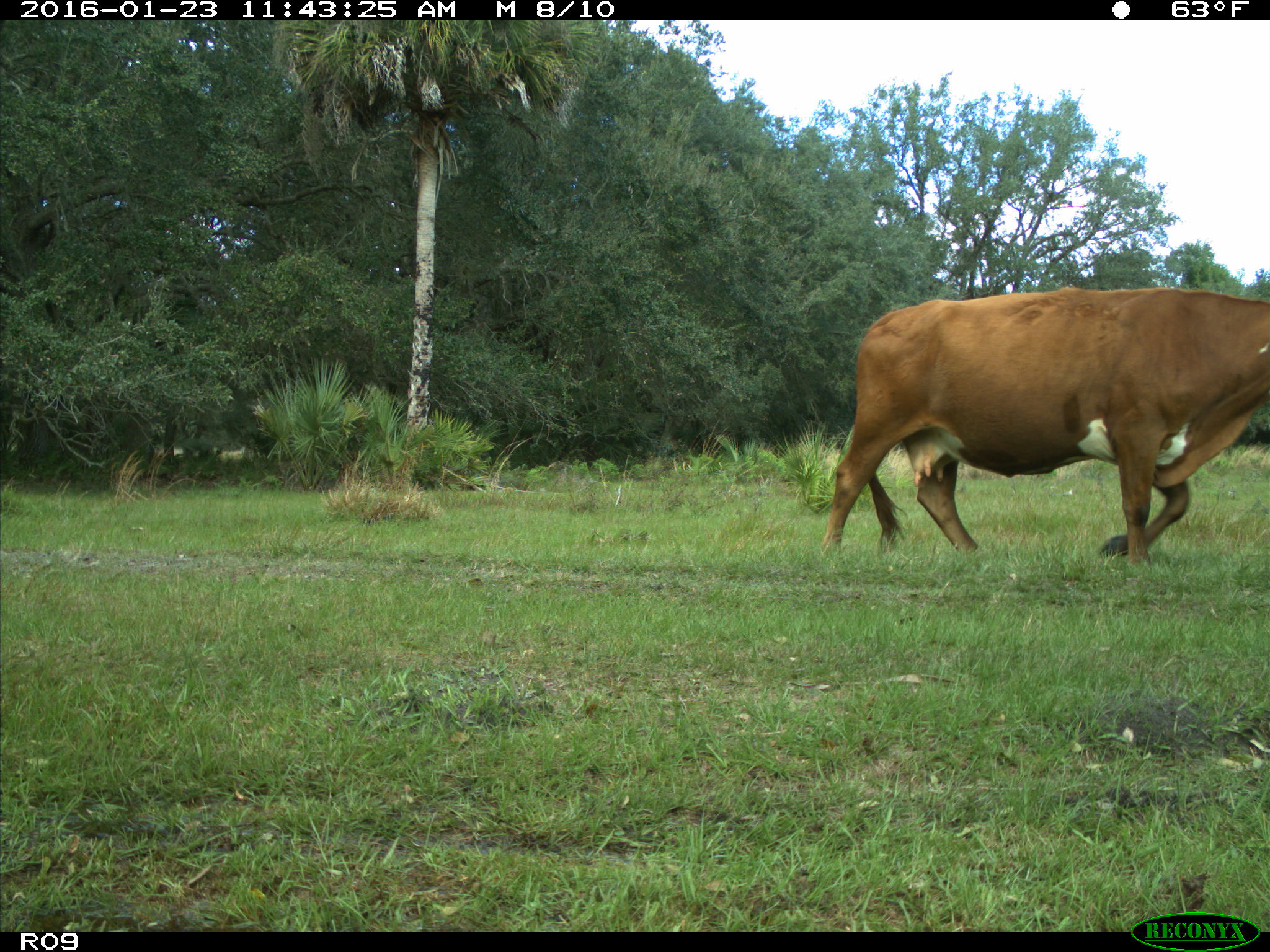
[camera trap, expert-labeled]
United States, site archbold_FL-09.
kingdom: Animalia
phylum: Chordata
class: Mammalia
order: Artiodactyla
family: Bovidae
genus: Bos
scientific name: Bos taurus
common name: domestic cow